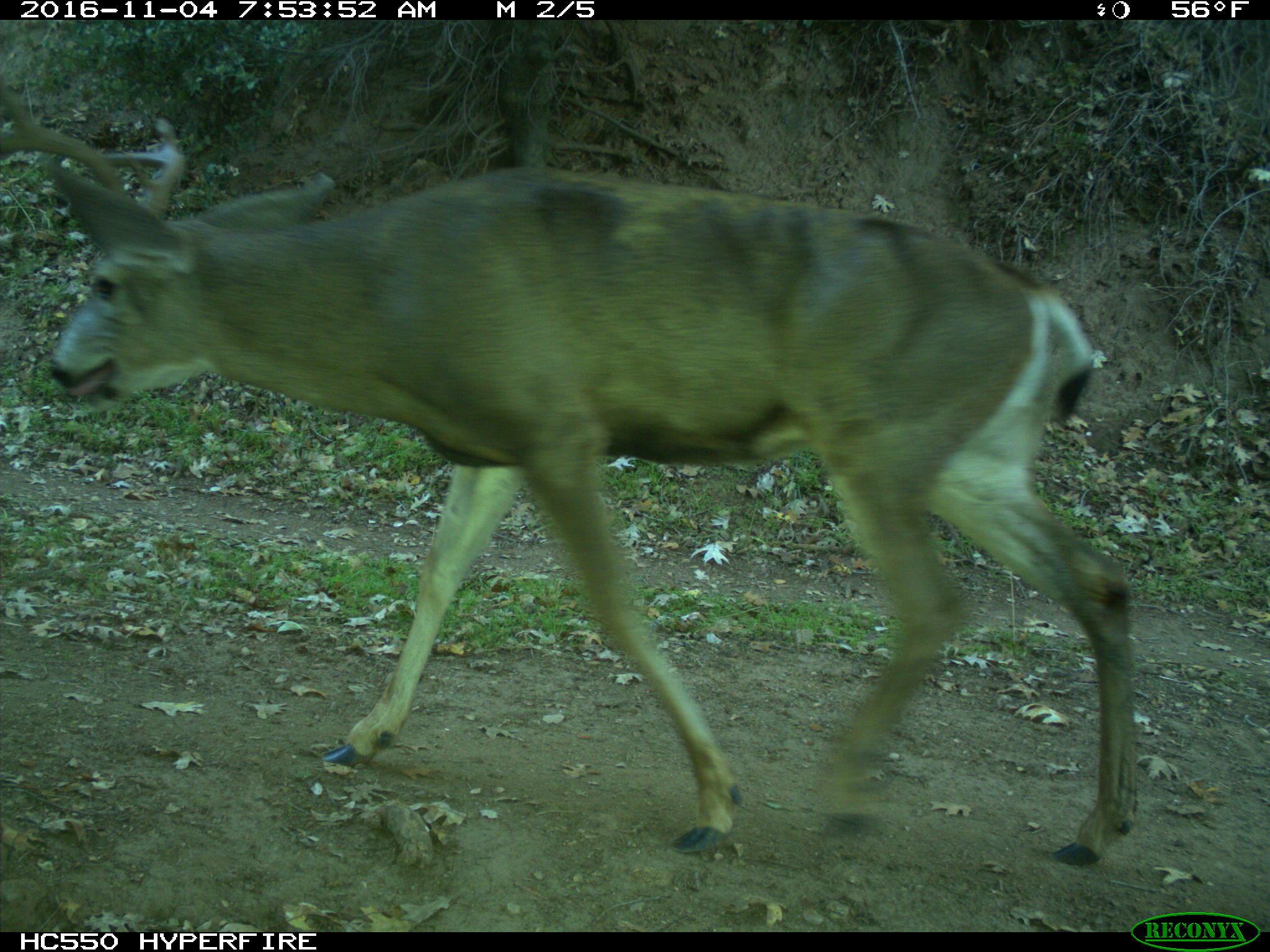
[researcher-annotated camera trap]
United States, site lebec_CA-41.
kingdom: Animalia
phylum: Chordata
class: Mammalia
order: Artiodactyla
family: Cervidae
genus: Odocoileus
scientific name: Odocoileus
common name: deer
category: unidentified deer